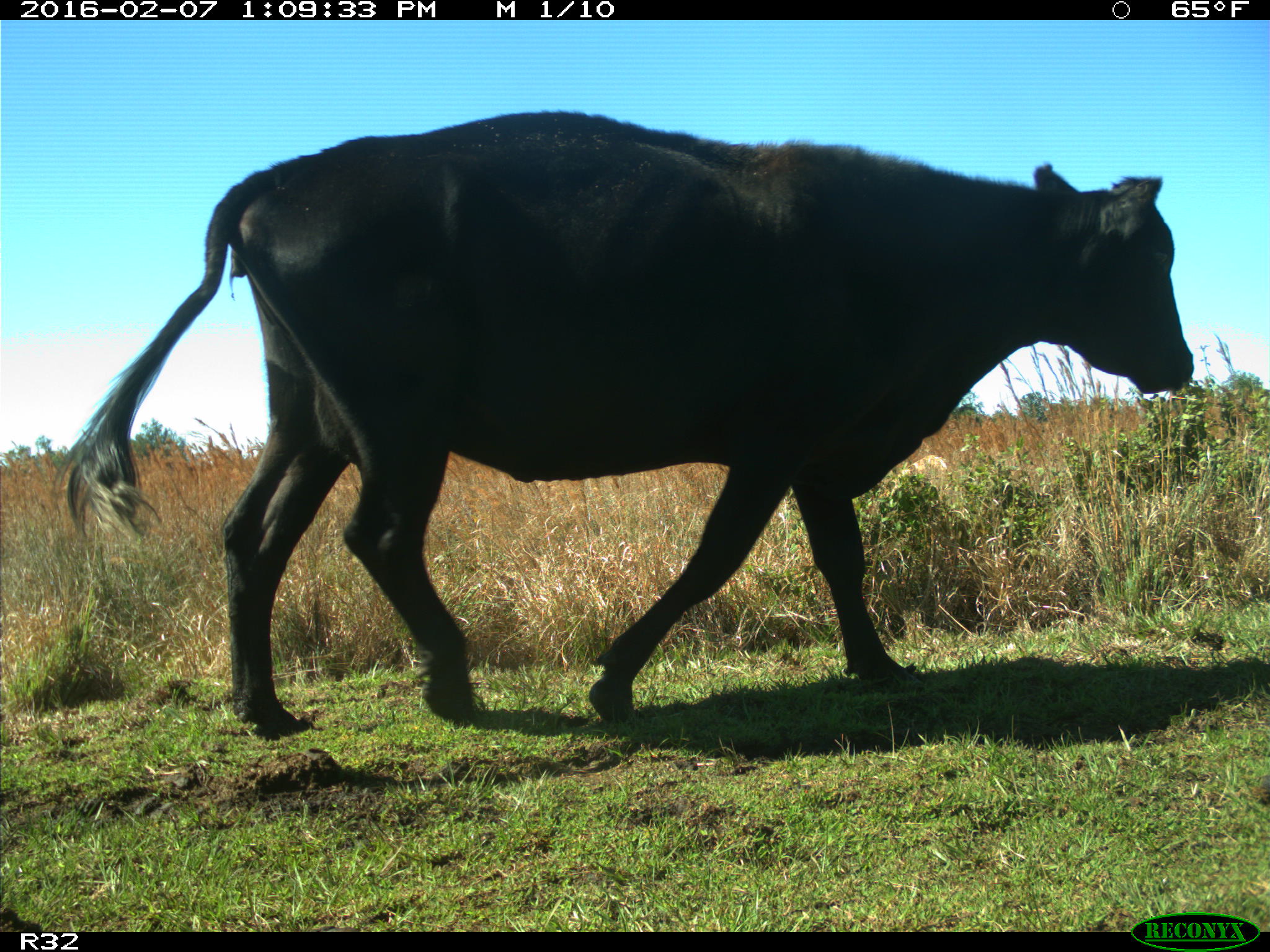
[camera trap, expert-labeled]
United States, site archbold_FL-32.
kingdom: Animalia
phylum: Chordata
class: Mammalia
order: Artiodactyla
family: Bovidae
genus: Bos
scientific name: Bos taurus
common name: domestic cow